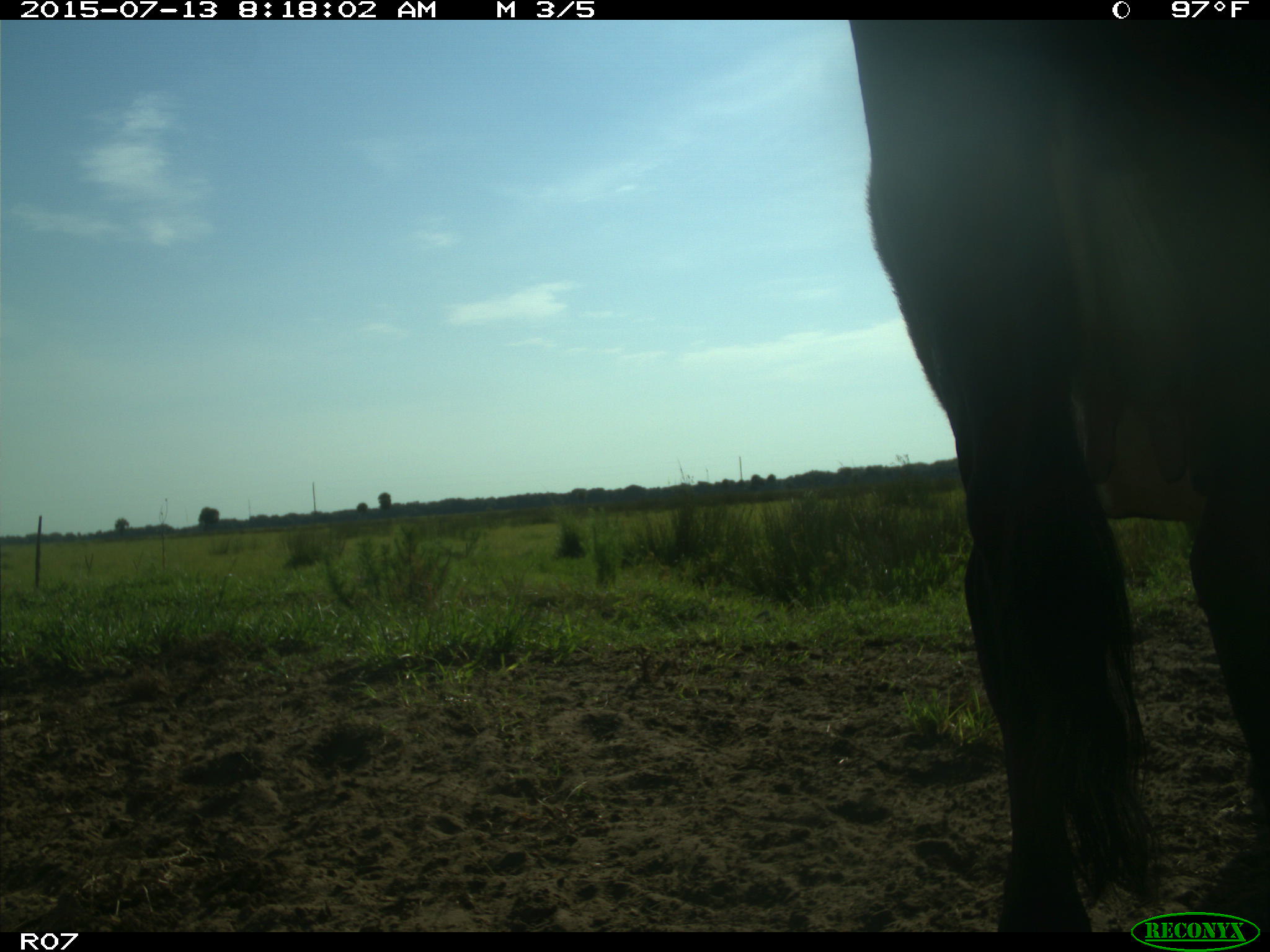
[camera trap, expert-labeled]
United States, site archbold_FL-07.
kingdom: Animalia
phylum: Chordata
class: Mammalia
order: Artiodactyla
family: Bovidae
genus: Bos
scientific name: Bos taurus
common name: domestic cow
Bos taurus (domestic cow).